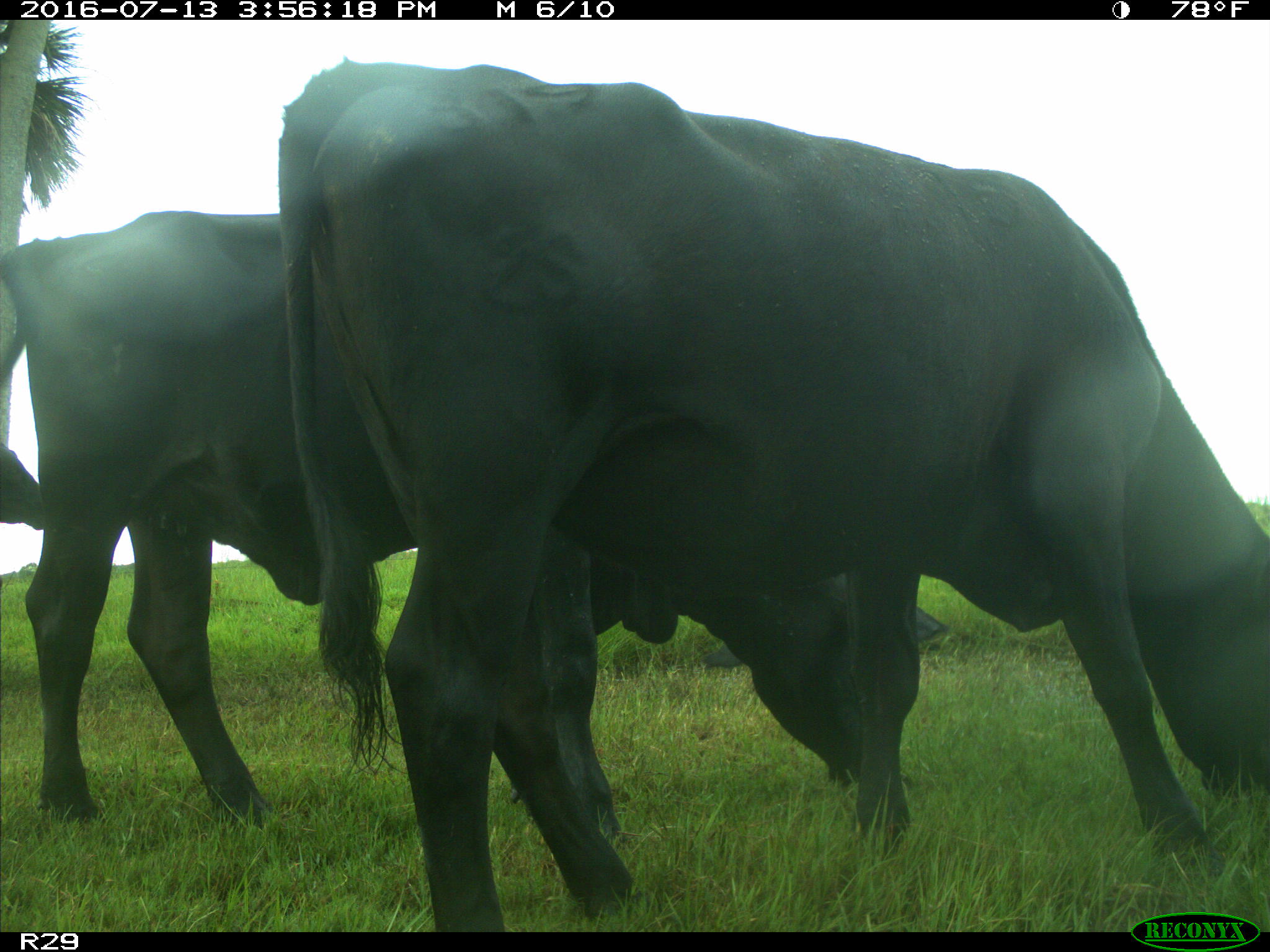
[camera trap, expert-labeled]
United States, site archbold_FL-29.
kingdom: Animalia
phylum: Chordata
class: Mammalia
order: Artiodactyla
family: Bovidae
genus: Bos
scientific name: Bos taurus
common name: domestic cow